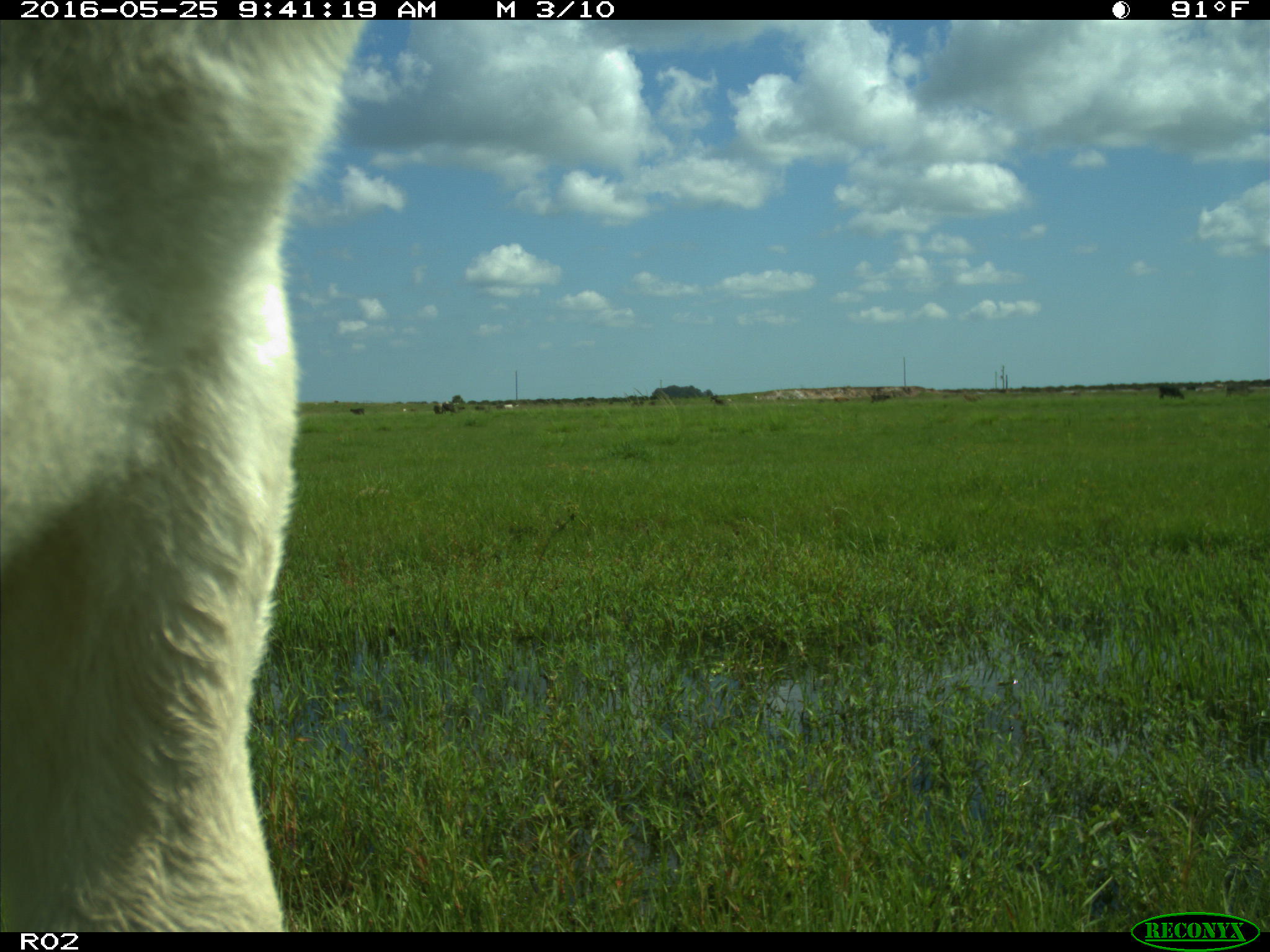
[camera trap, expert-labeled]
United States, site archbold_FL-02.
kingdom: Animalia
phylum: Chordata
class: Mammalia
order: Artiodactyla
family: Bovidae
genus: Bos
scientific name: Bos taurus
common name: domestic cow